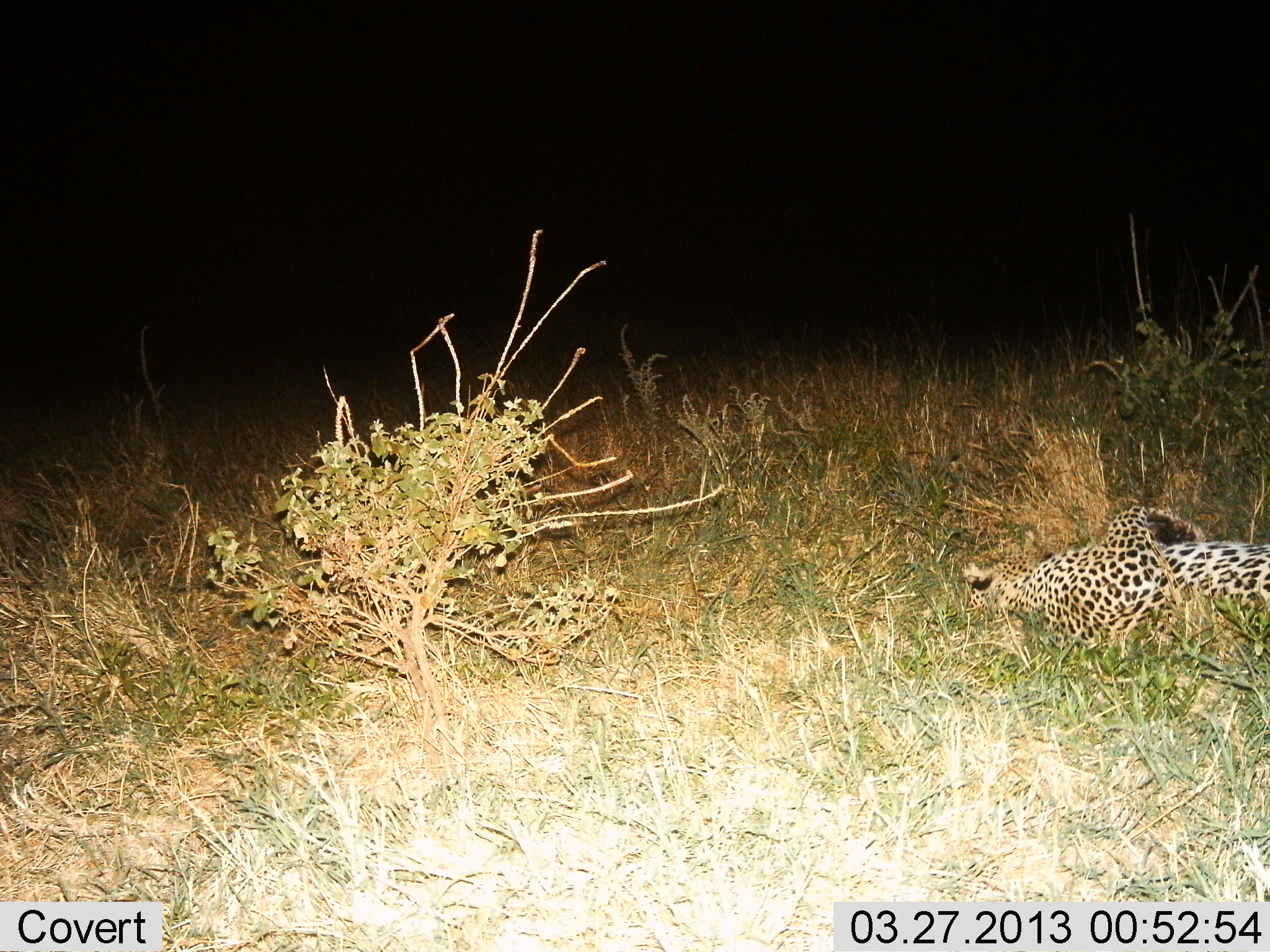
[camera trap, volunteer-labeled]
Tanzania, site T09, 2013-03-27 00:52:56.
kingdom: Animalia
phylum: Chordata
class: Mammalia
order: Carnivora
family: Felidae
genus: Panthera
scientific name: Panthera pardus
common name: leopard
Leopard (Panthera pardus), count 1. Behavior (volunteer vote fractions): standing 0%, resting 90%, moving 7%, interacting 3%. Young present (vote fraction): 0%. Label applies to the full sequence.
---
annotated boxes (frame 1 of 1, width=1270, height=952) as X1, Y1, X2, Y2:
animal: 956, 500, 1270, 650